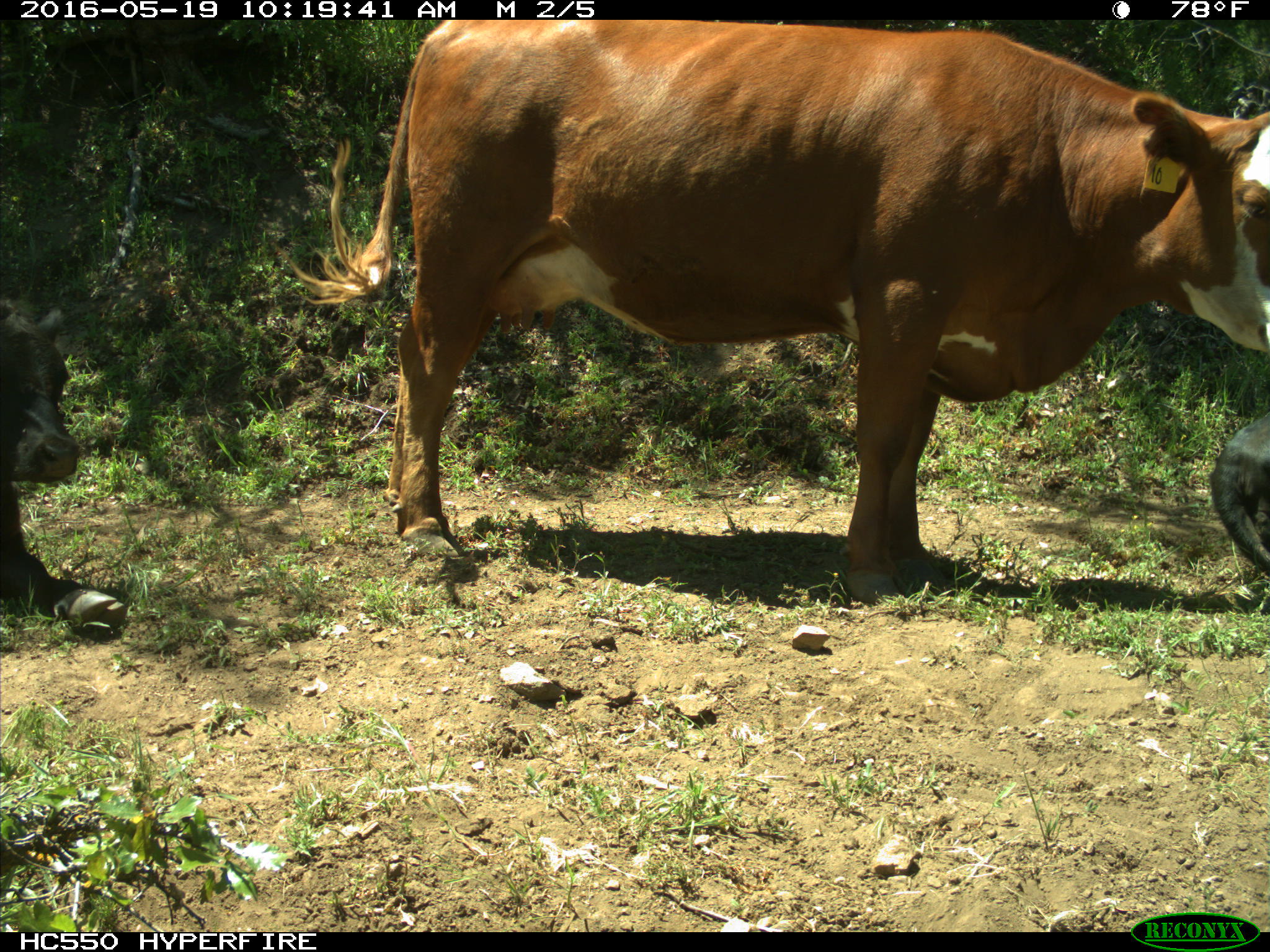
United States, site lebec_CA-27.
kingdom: Animalia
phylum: Chordata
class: Mammalia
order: Artiodactyla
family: Bovidae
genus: Bos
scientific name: Bos taurus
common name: domestic cow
Bos taurus (domestic cow).